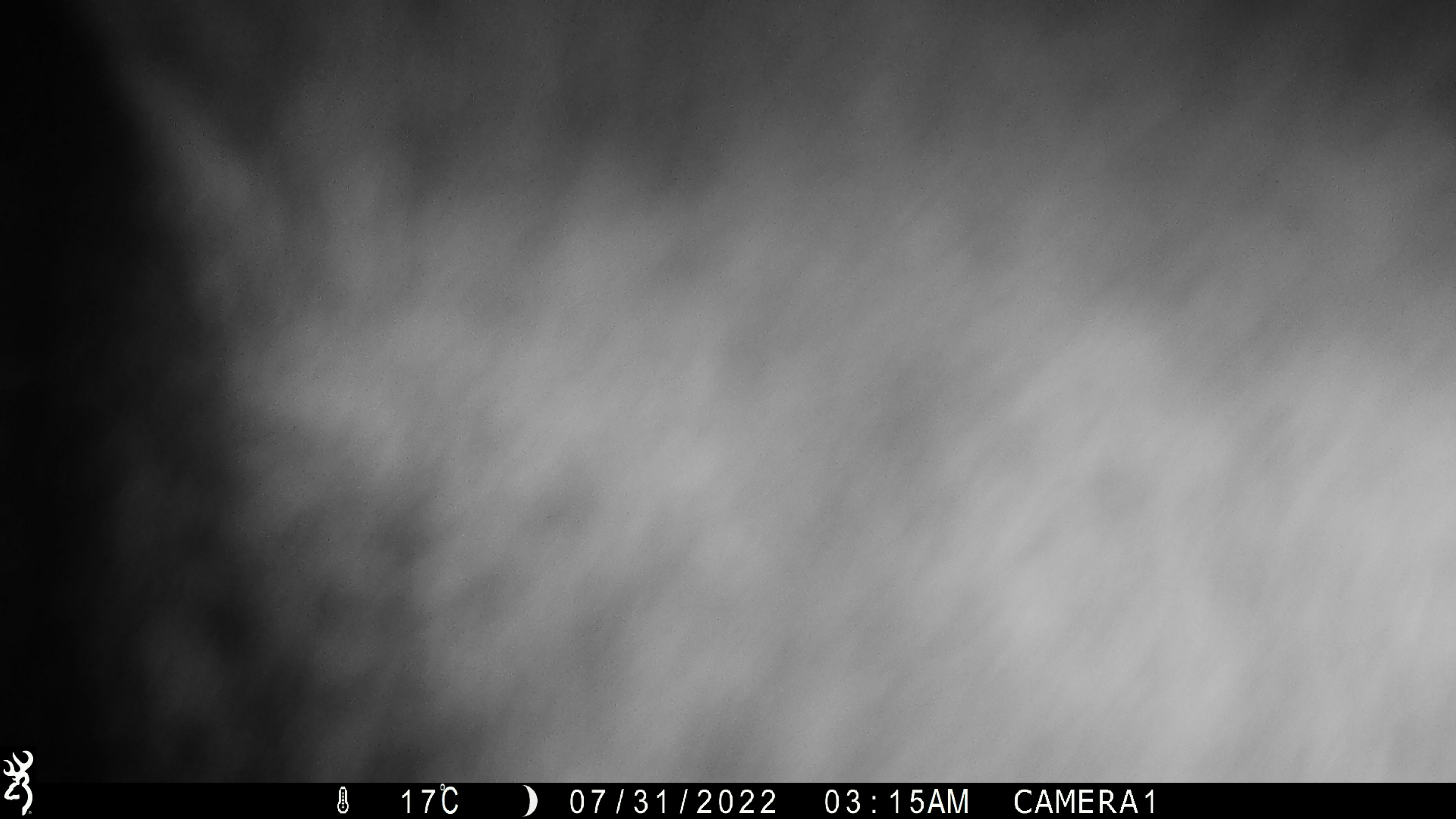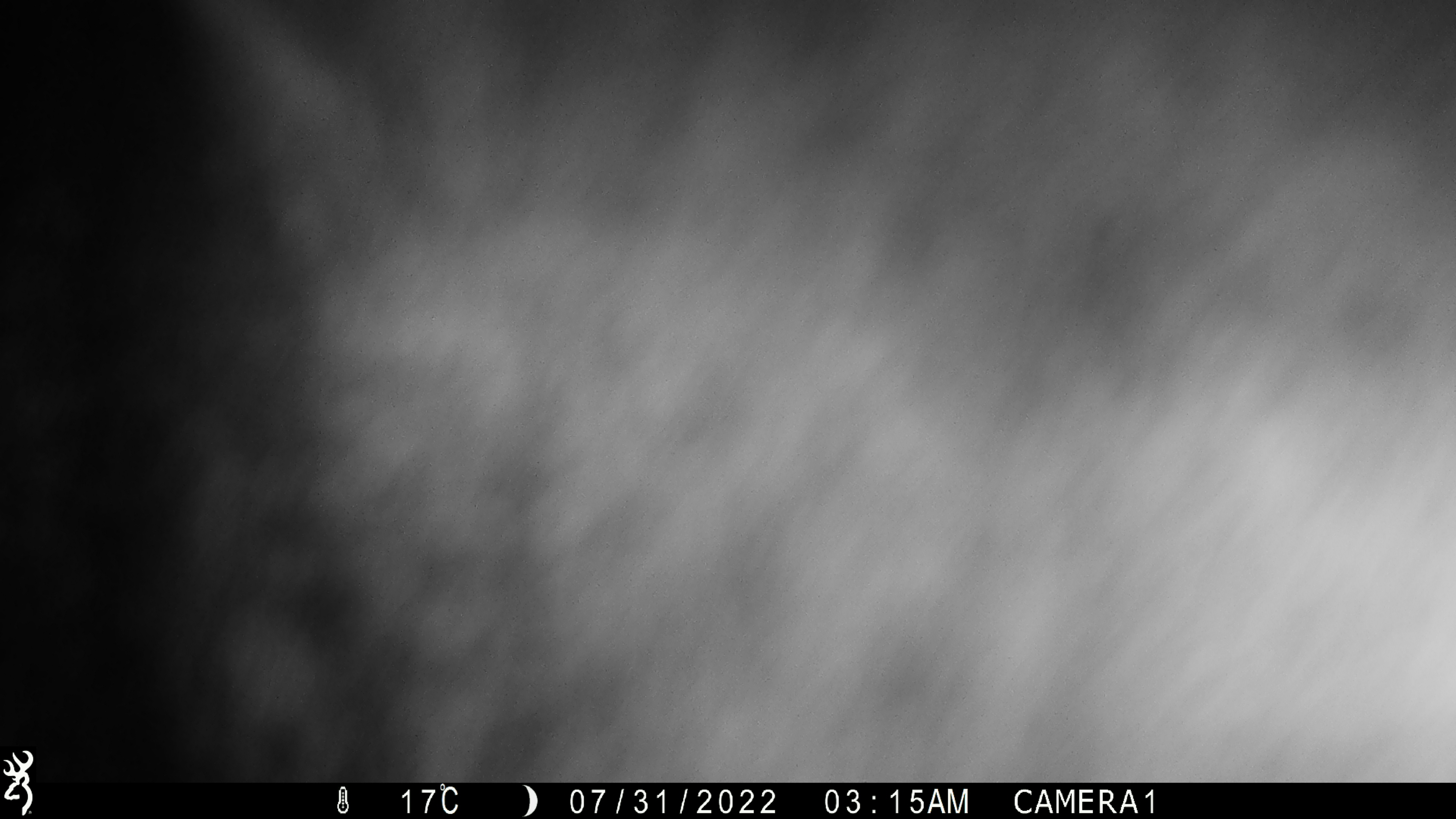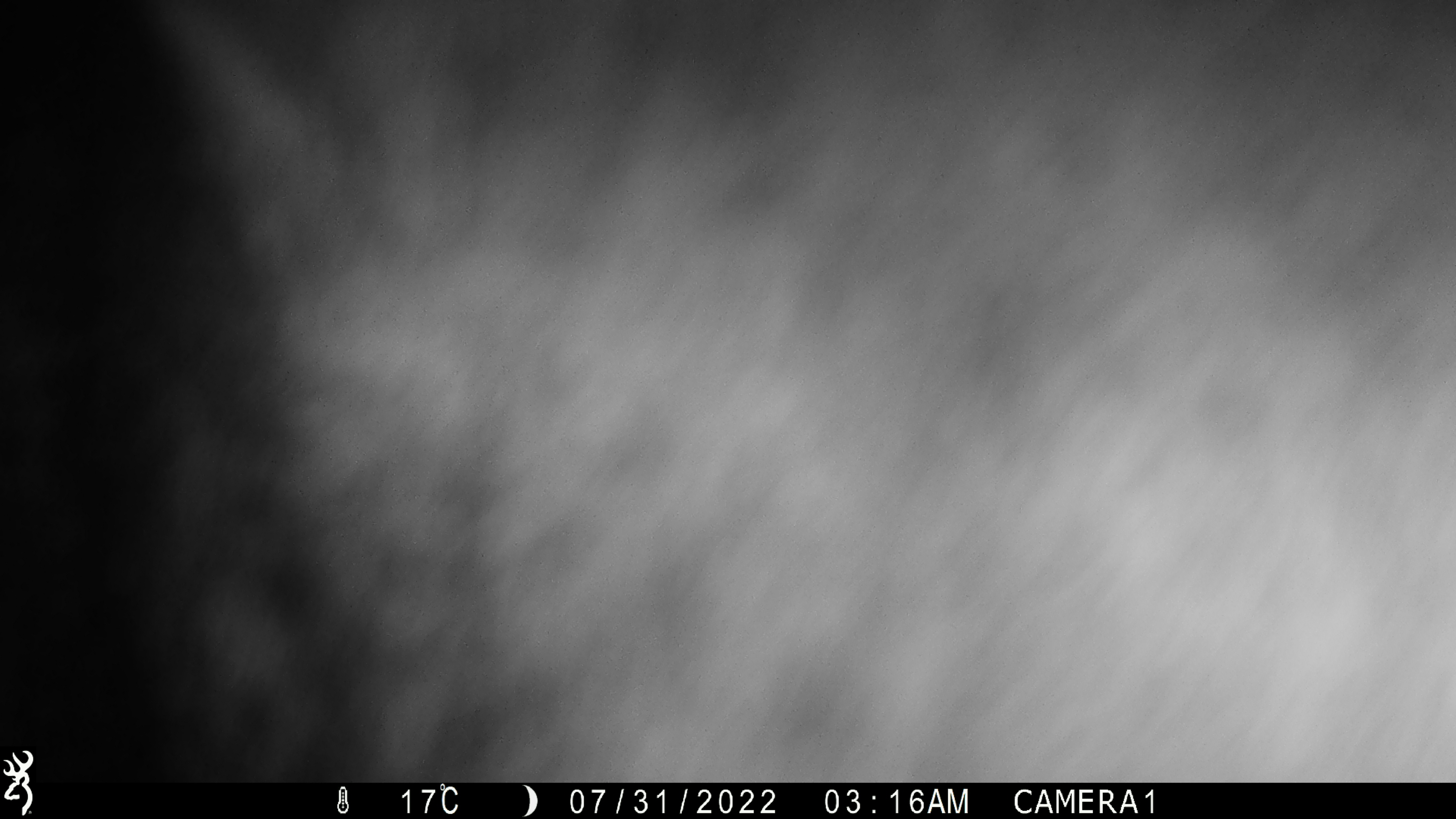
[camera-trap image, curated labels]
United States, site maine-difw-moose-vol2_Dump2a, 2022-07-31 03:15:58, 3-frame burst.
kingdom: Animalia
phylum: Chordata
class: Mammalia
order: Artiodactyla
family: Cervidae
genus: Alces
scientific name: Alces alces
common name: moose